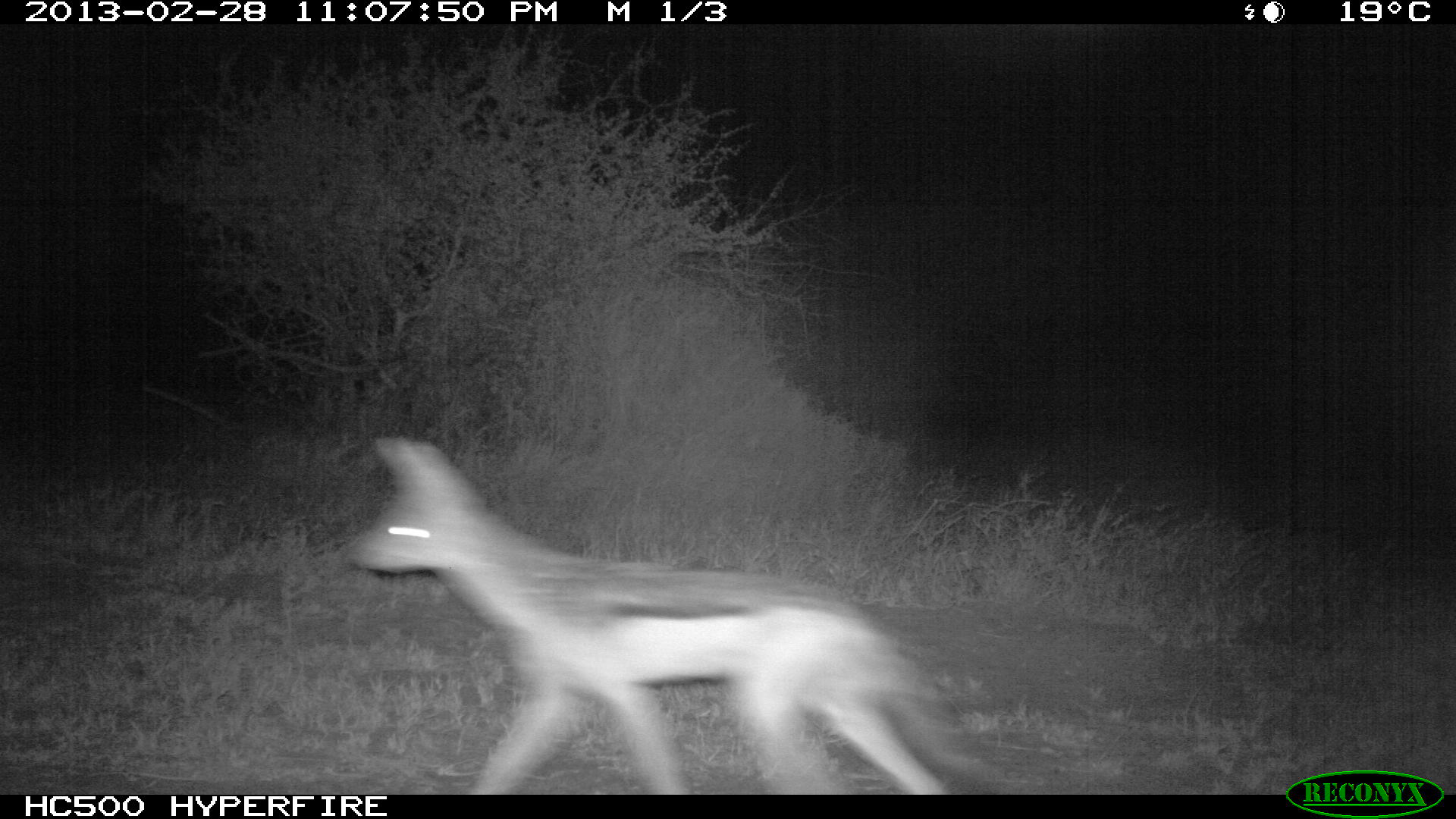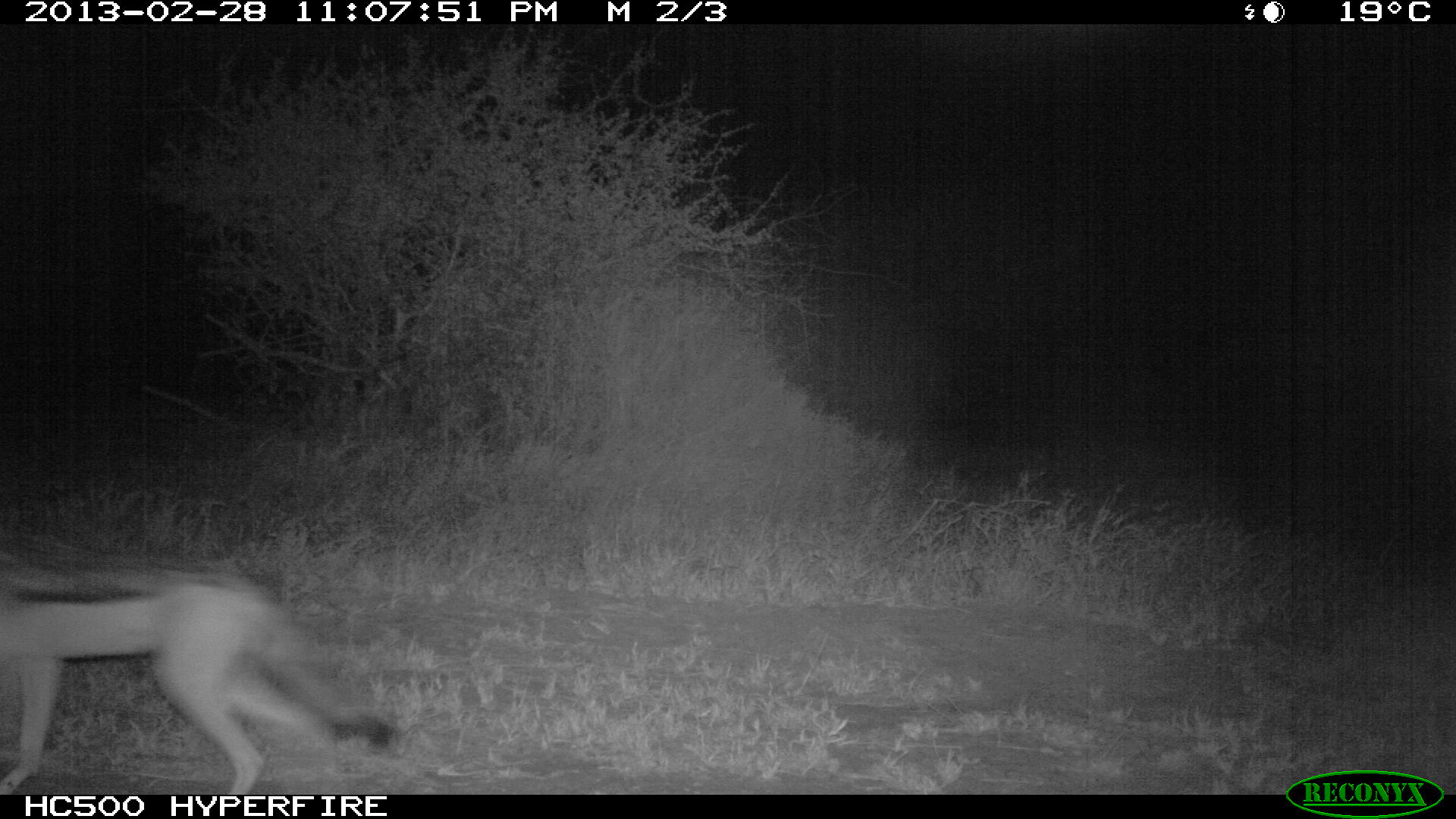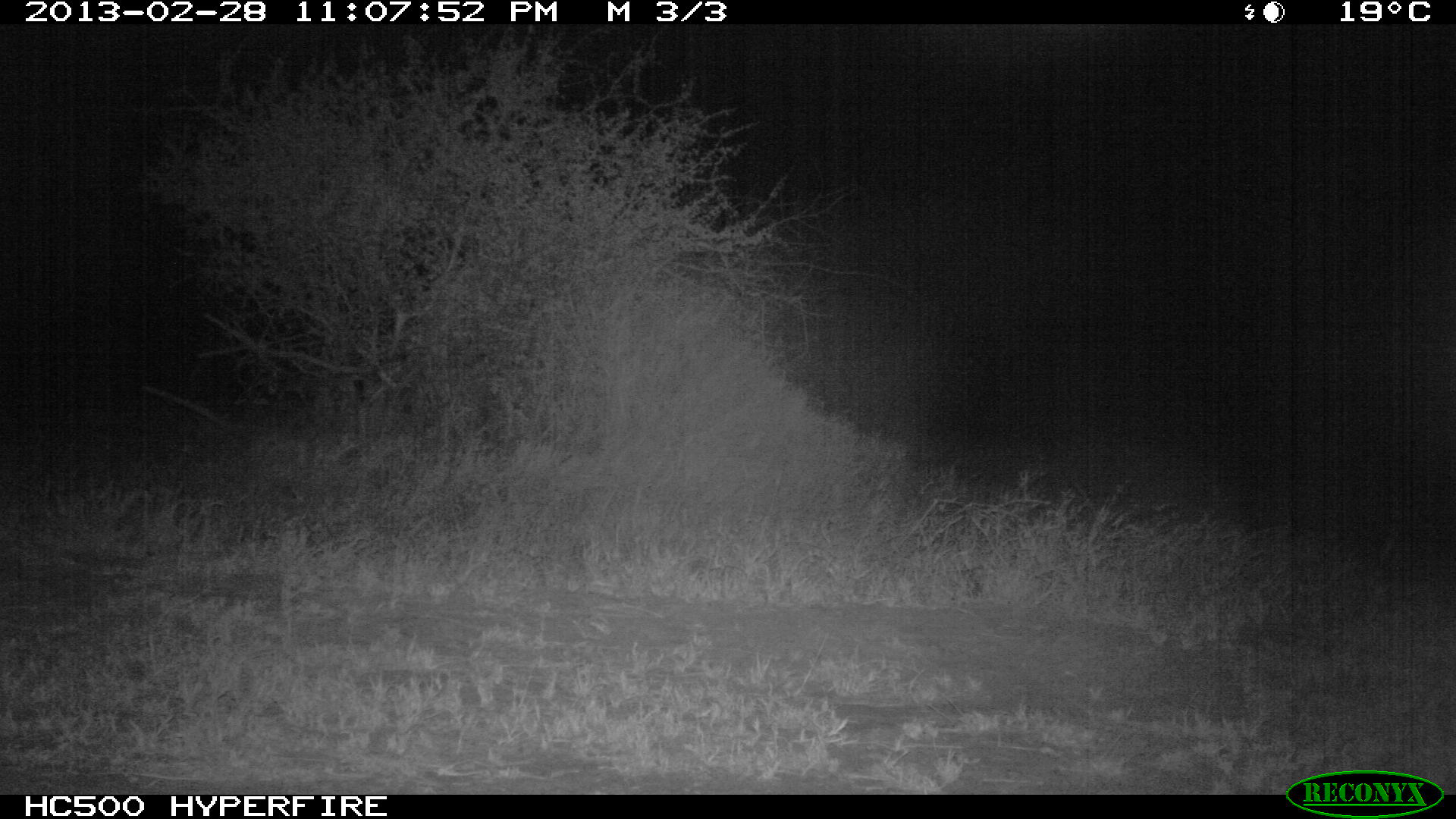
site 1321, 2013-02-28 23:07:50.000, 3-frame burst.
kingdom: Animalia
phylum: Chordata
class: Mammalia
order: Carnivora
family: Canidae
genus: Lupulella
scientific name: Lupulella mesomelas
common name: black-backed jackal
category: canis mesomelas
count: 1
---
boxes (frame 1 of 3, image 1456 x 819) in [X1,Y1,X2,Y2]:
canis mesomelas: [342,437,1009,798]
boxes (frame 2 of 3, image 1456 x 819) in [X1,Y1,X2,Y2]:
canis mesomelas: [0,525,396,798]